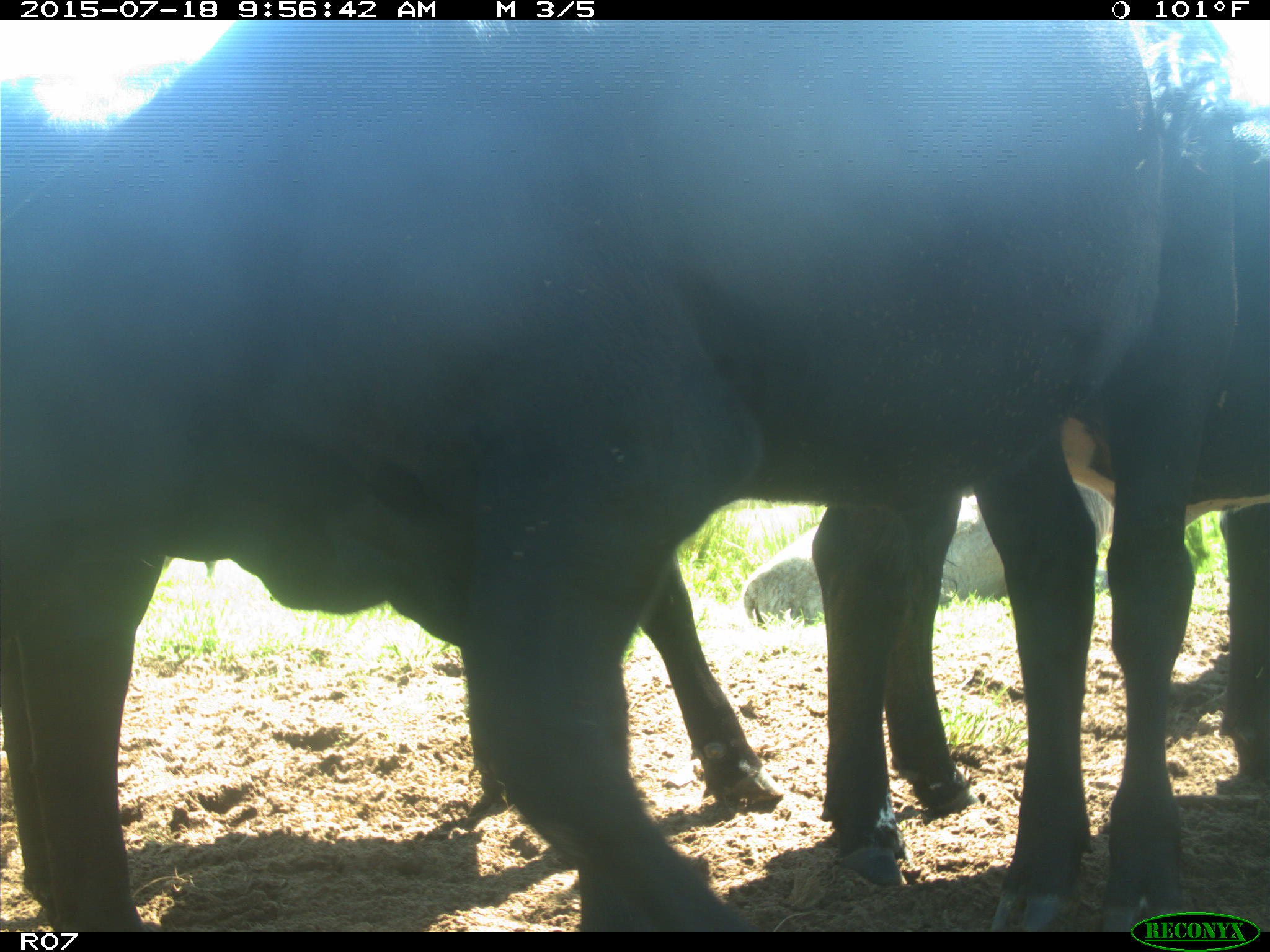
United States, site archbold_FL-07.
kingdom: Animalia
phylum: Chordata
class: Mammalia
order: Artiodactyla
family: Bovidae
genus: Bos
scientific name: Bos taurus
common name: domestic cow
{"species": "Bos taurus (domestic cow)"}